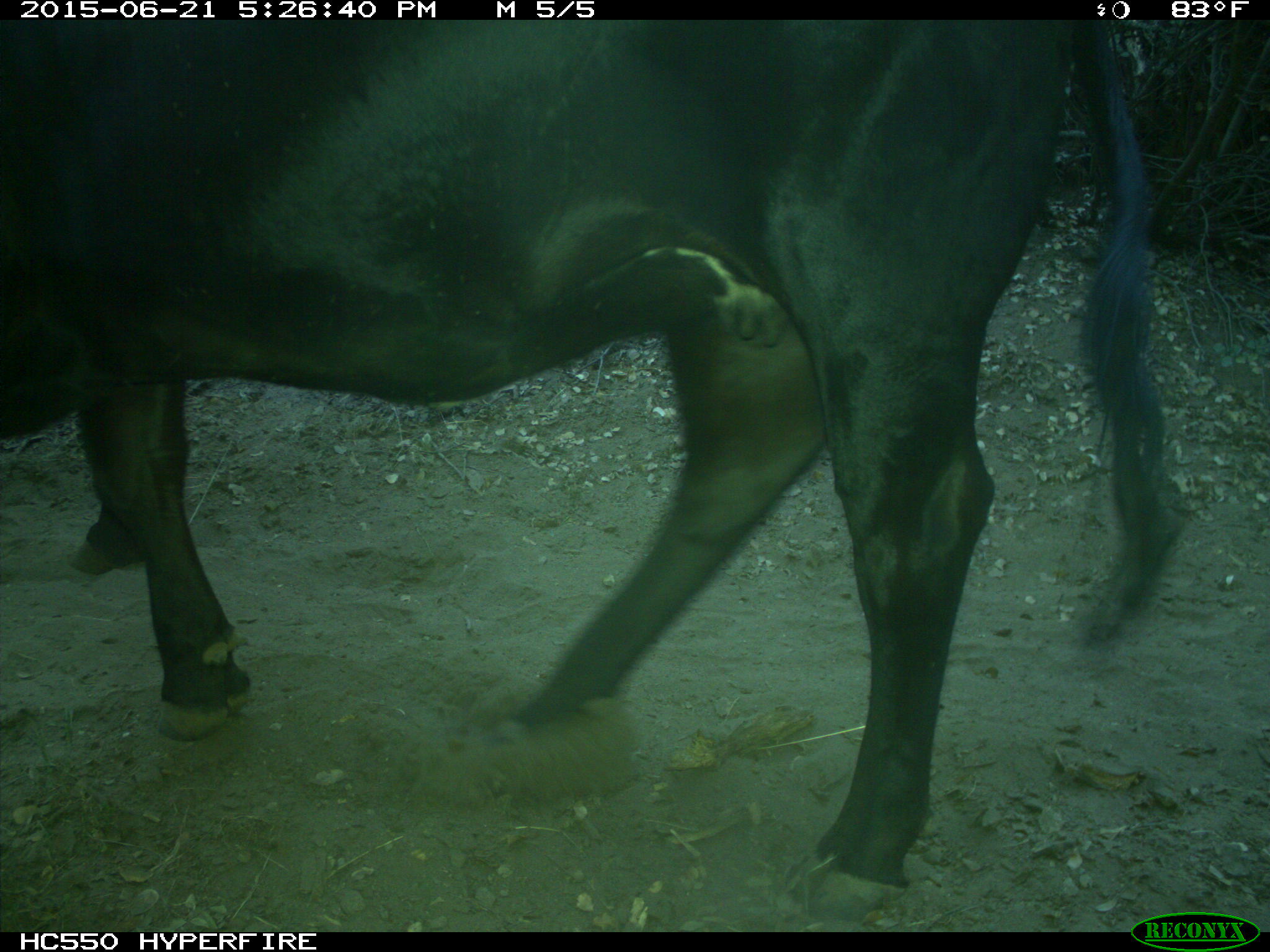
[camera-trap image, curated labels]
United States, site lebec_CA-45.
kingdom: Animalia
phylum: Chordata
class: Mammalia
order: Artiodactyla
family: Bovidae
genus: Bos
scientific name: Bos taurus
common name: domestic cow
Bos taurus (domestic cow).